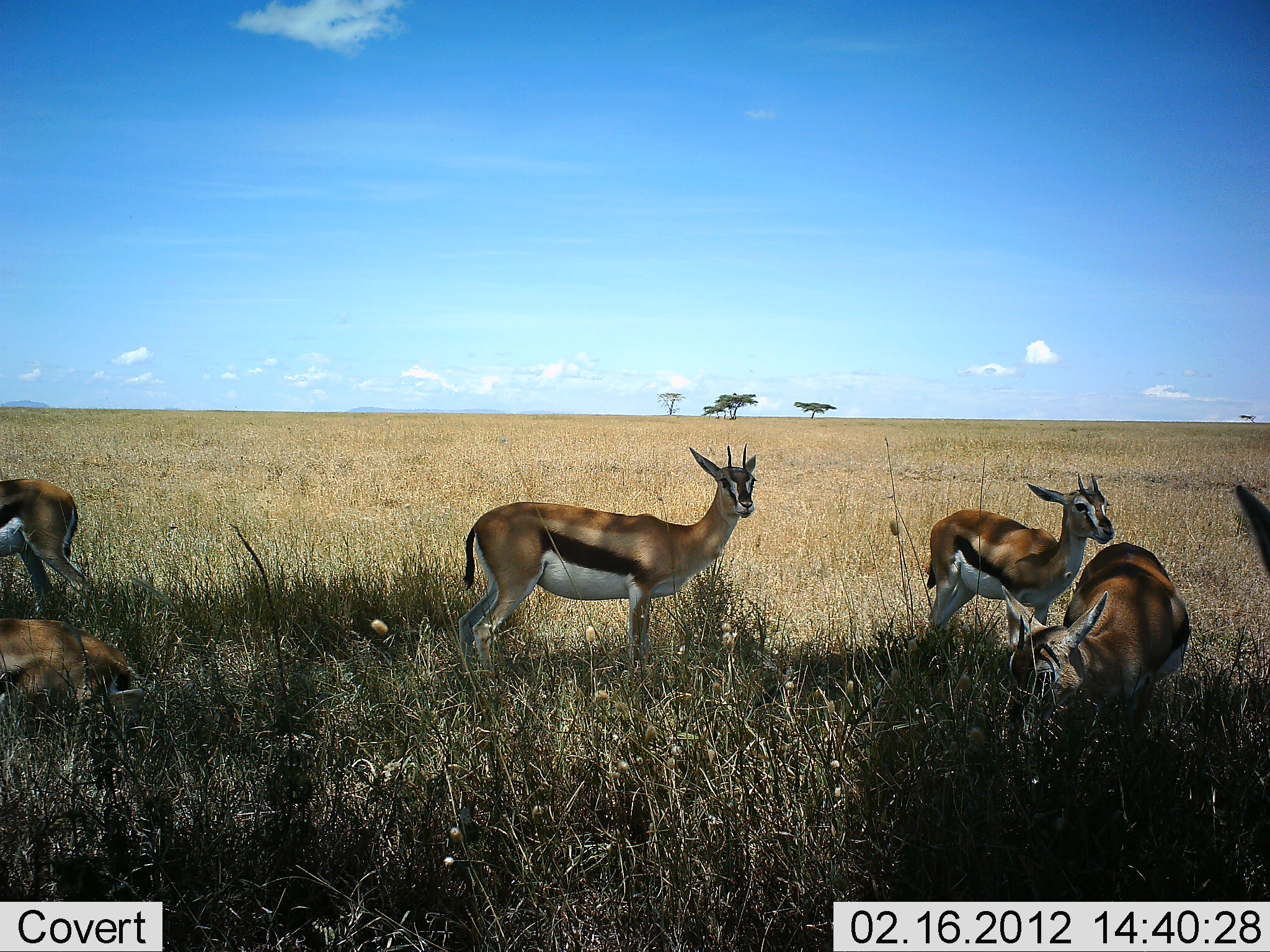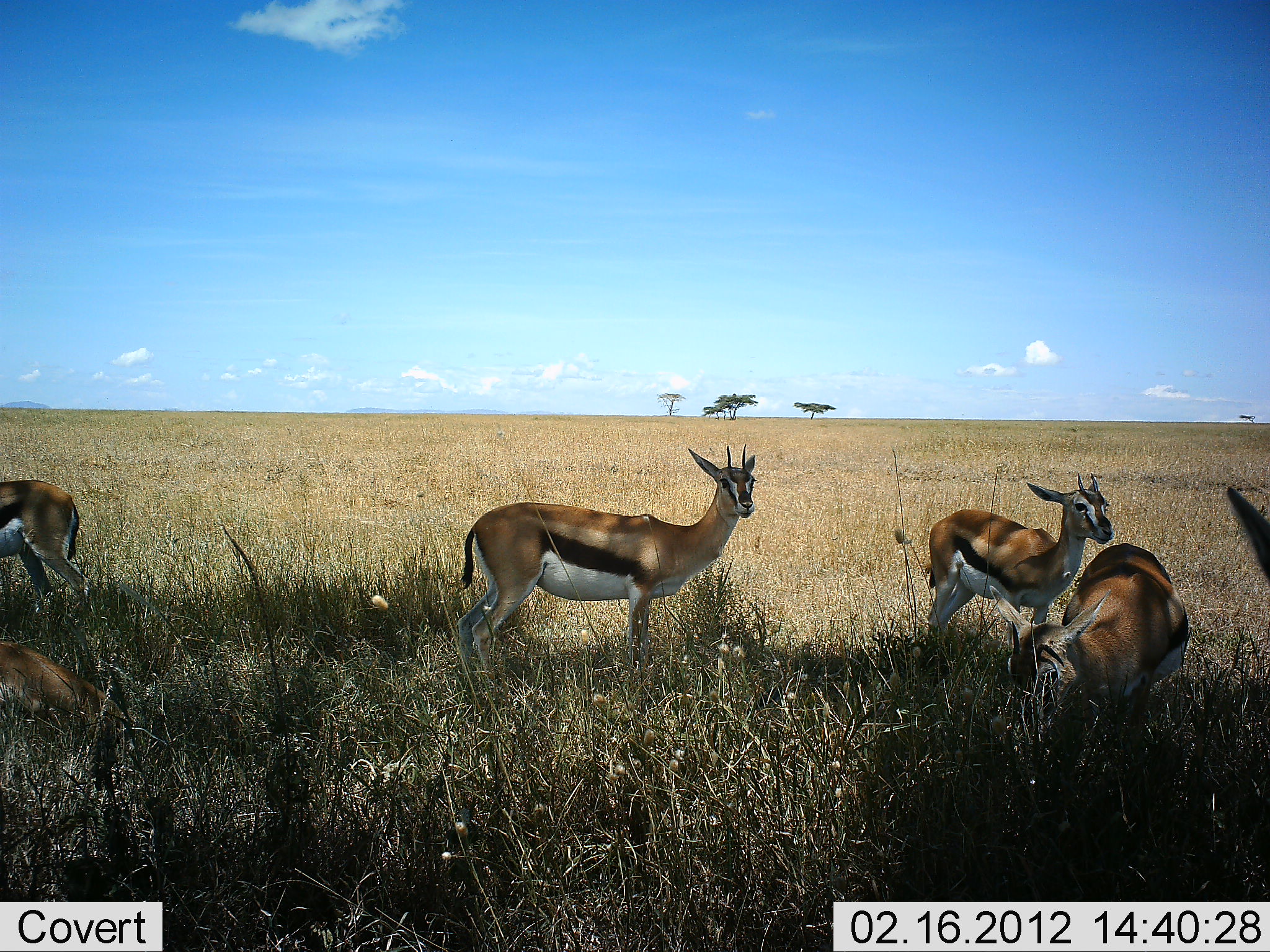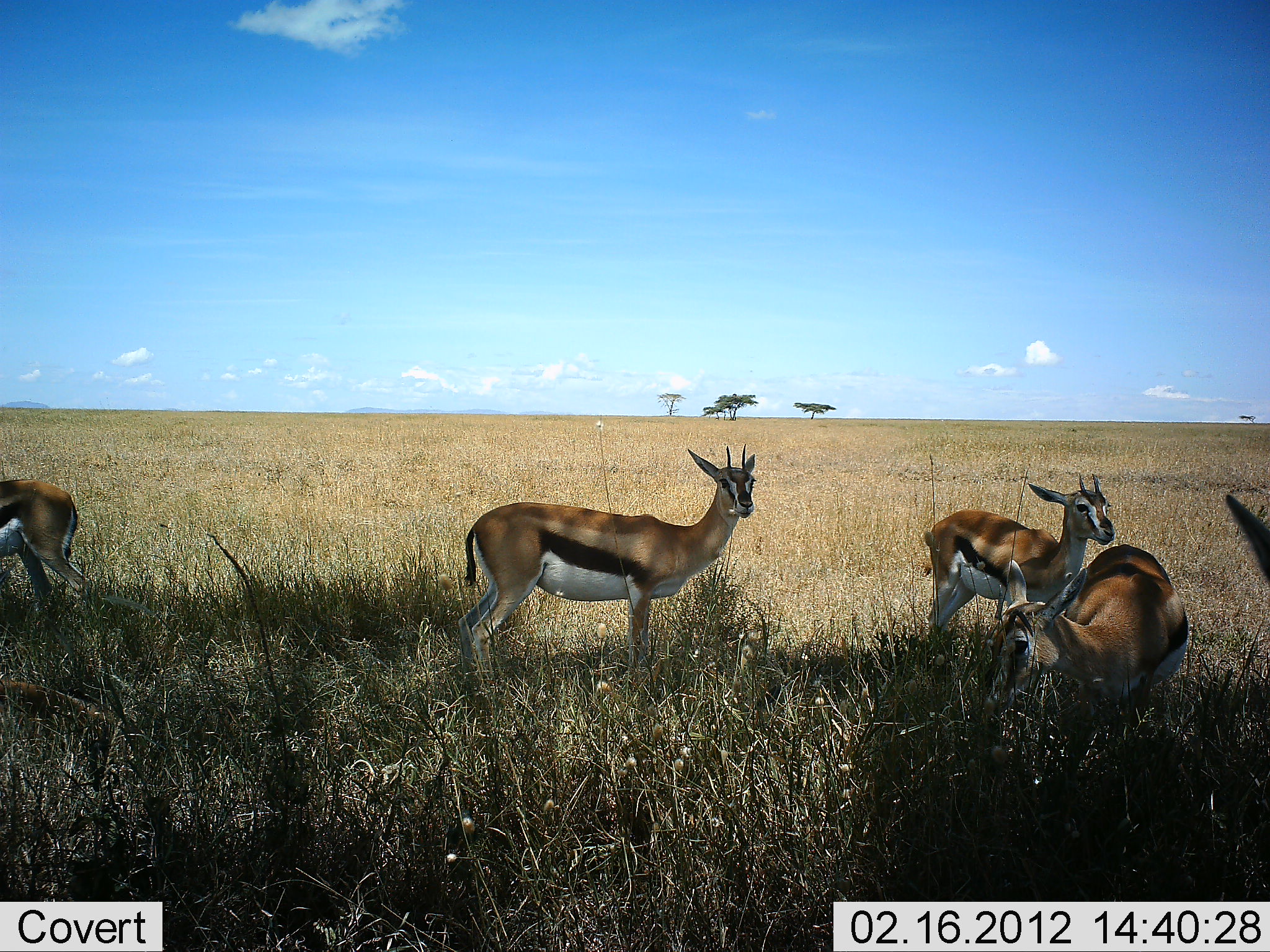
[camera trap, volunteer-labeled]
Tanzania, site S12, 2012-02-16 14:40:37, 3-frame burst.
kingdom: Animalia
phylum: Chordata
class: Mammalia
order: Artiodactyla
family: Bovidae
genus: Eudorcas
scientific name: Eudorcas thomsonii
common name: thomson's gazelle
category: gazellethomsons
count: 6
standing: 84%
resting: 58%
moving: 21%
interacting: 5%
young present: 0%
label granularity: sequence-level